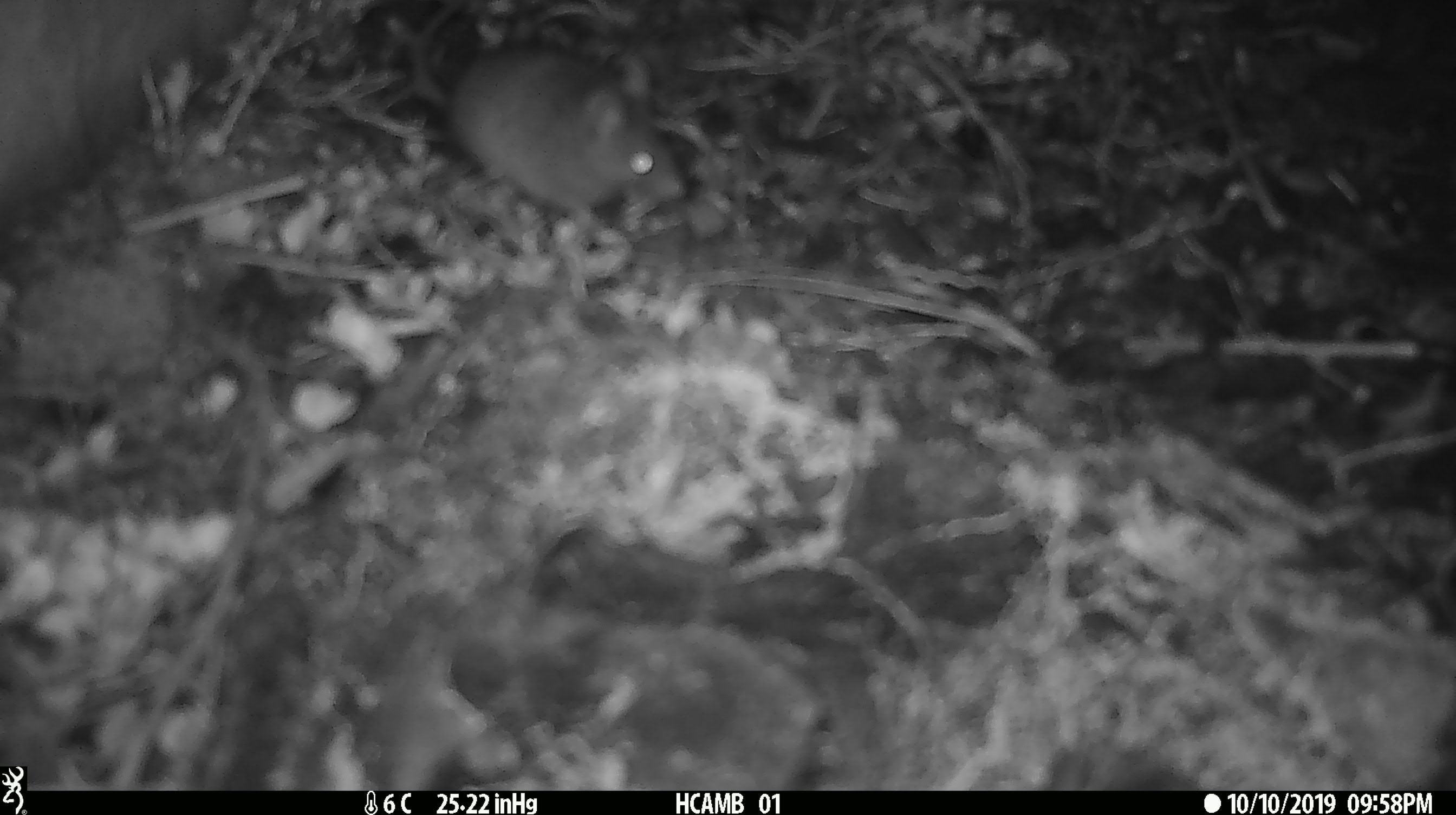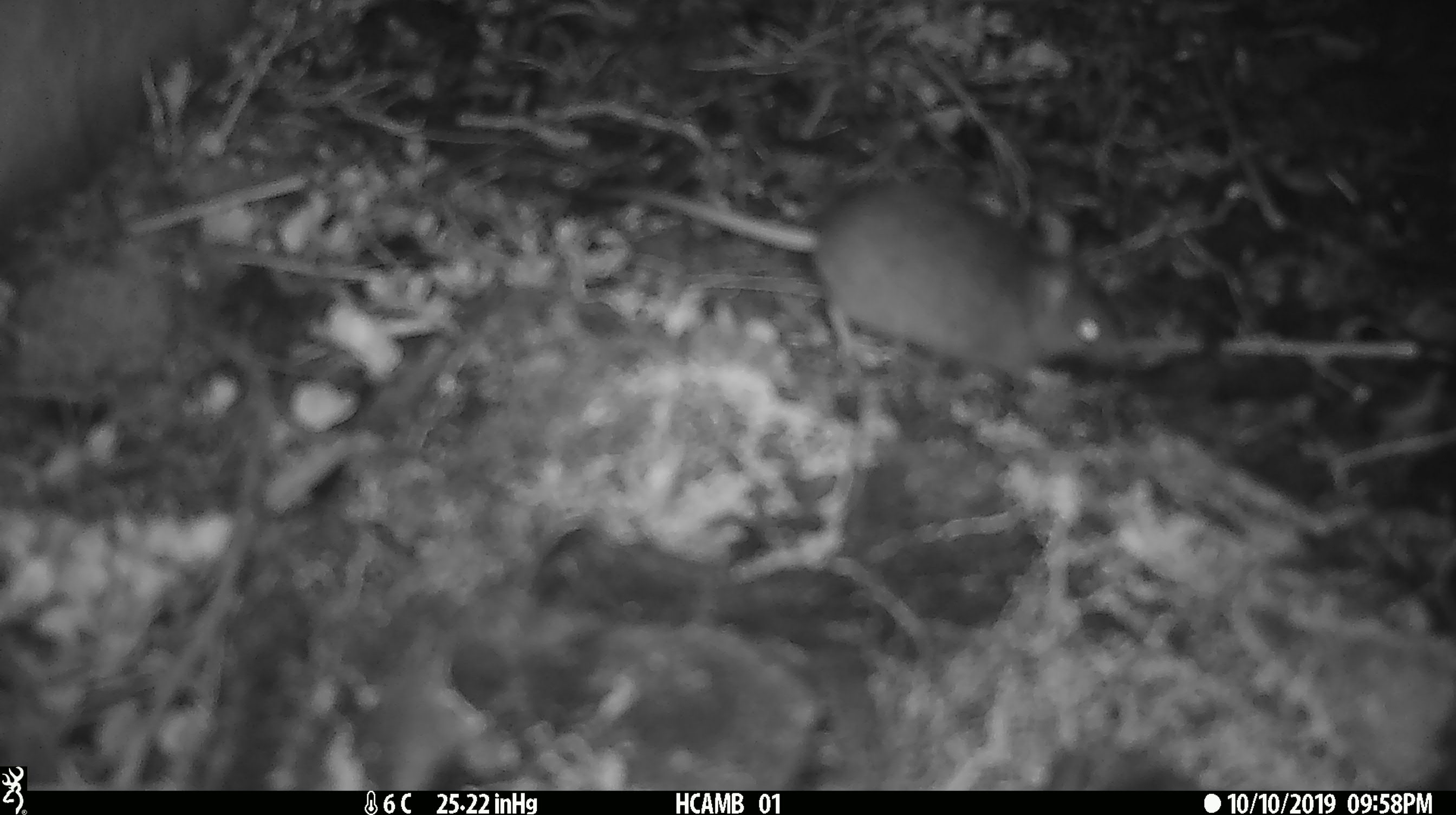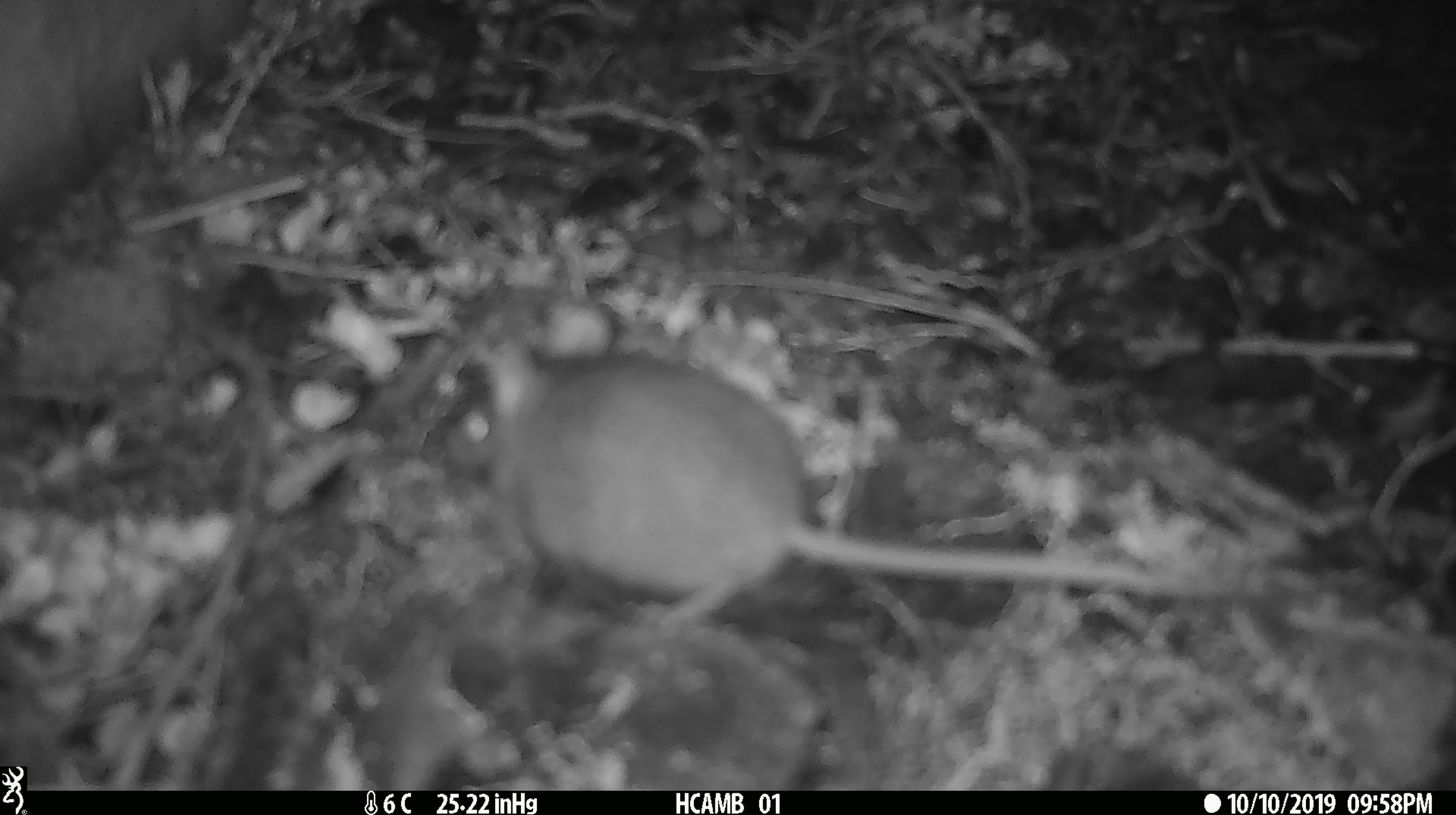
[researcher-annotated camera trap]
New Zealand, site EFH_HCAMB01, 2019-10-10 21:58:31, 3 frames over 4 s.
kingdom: Animalia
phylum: Chordata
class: Mammalia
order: Rodentia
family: Muridae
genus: Mus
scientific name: Mus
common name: mouse